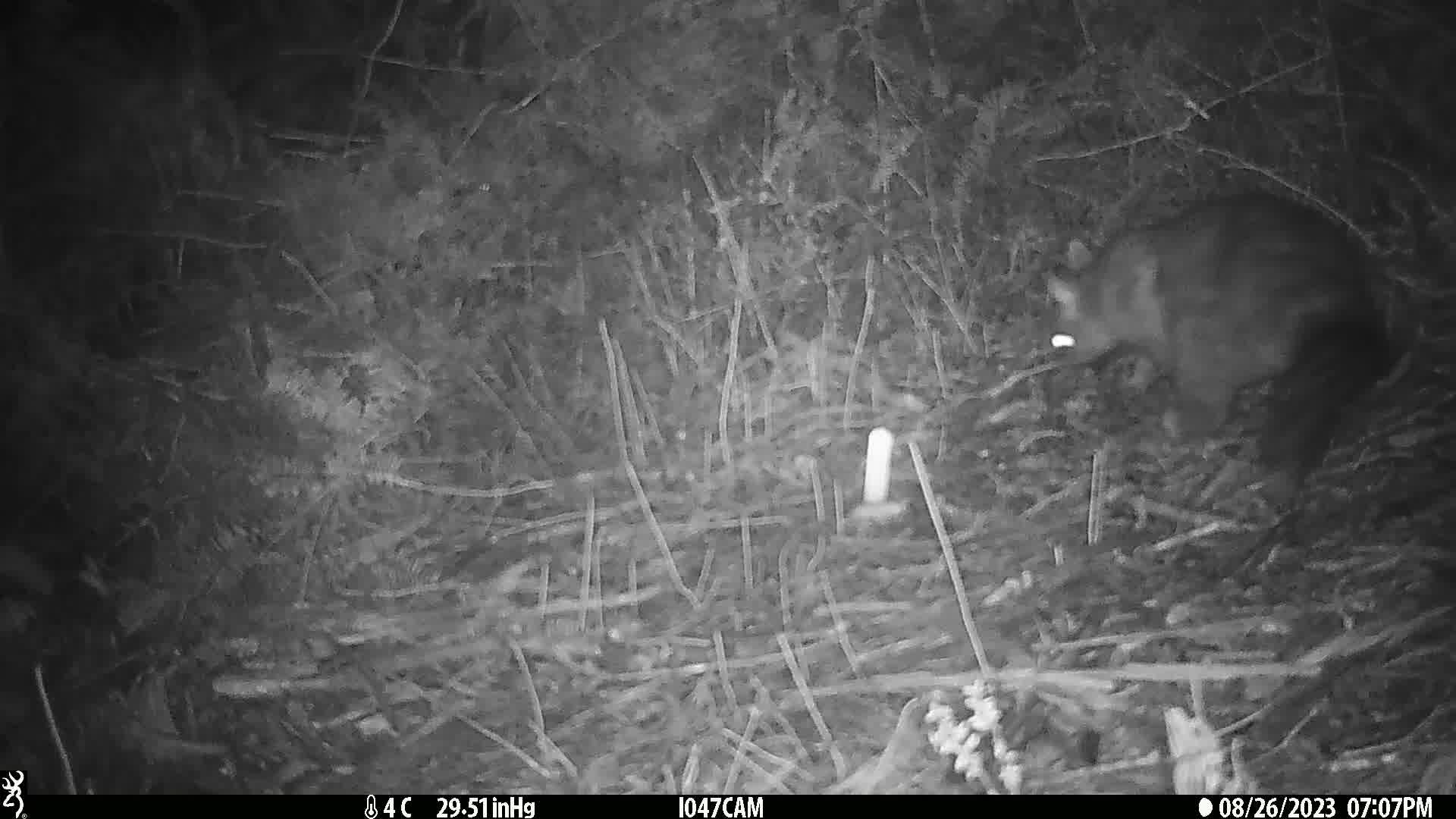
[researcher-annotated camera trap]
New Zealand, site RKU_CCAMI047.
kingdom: Animalia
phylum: Chordata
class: Mammalia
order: Diprotodontia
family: Phalangeridae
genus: Trichosurus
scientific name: Trichosurus vulpecula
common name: common brushtail possum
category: possum